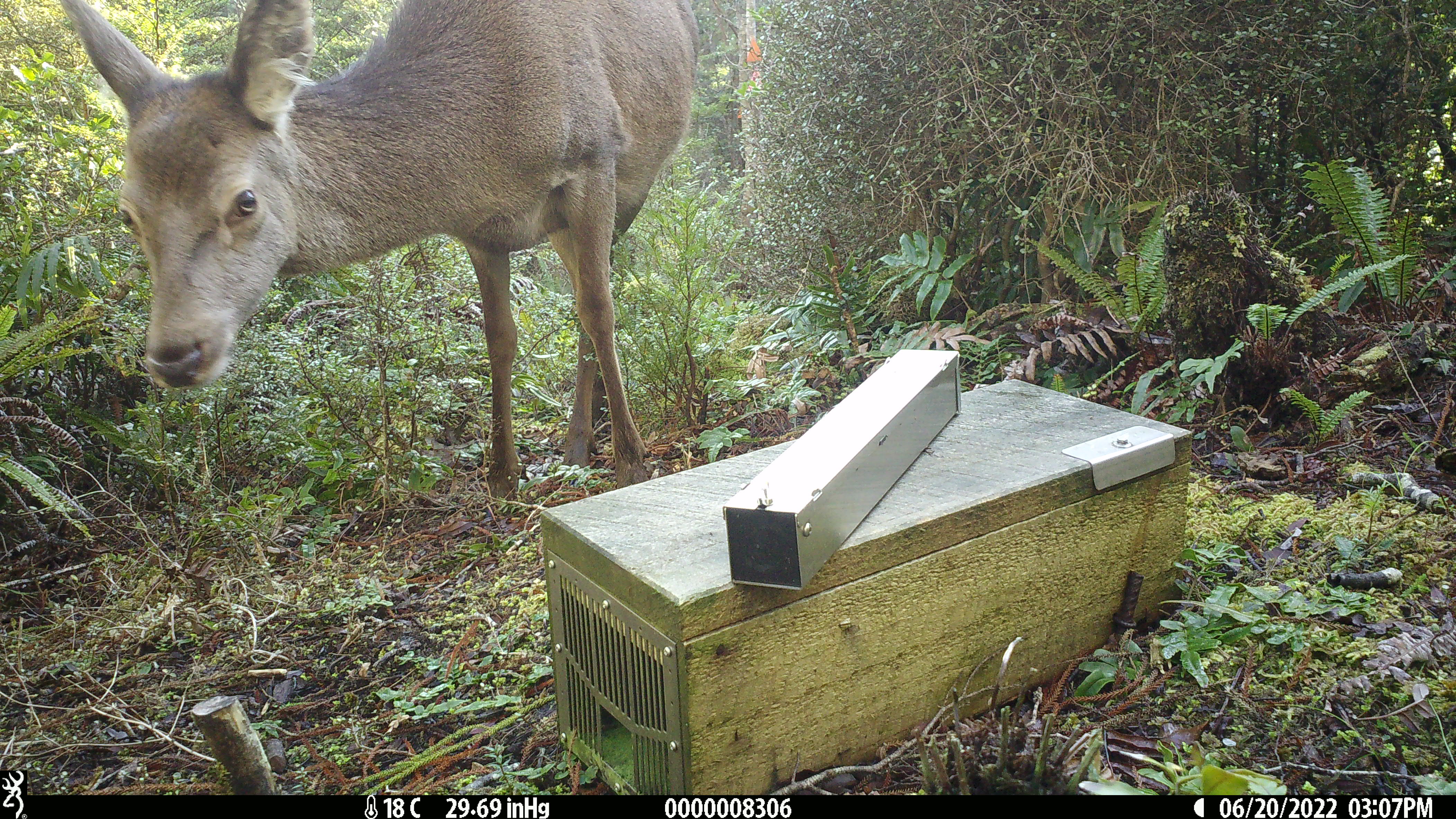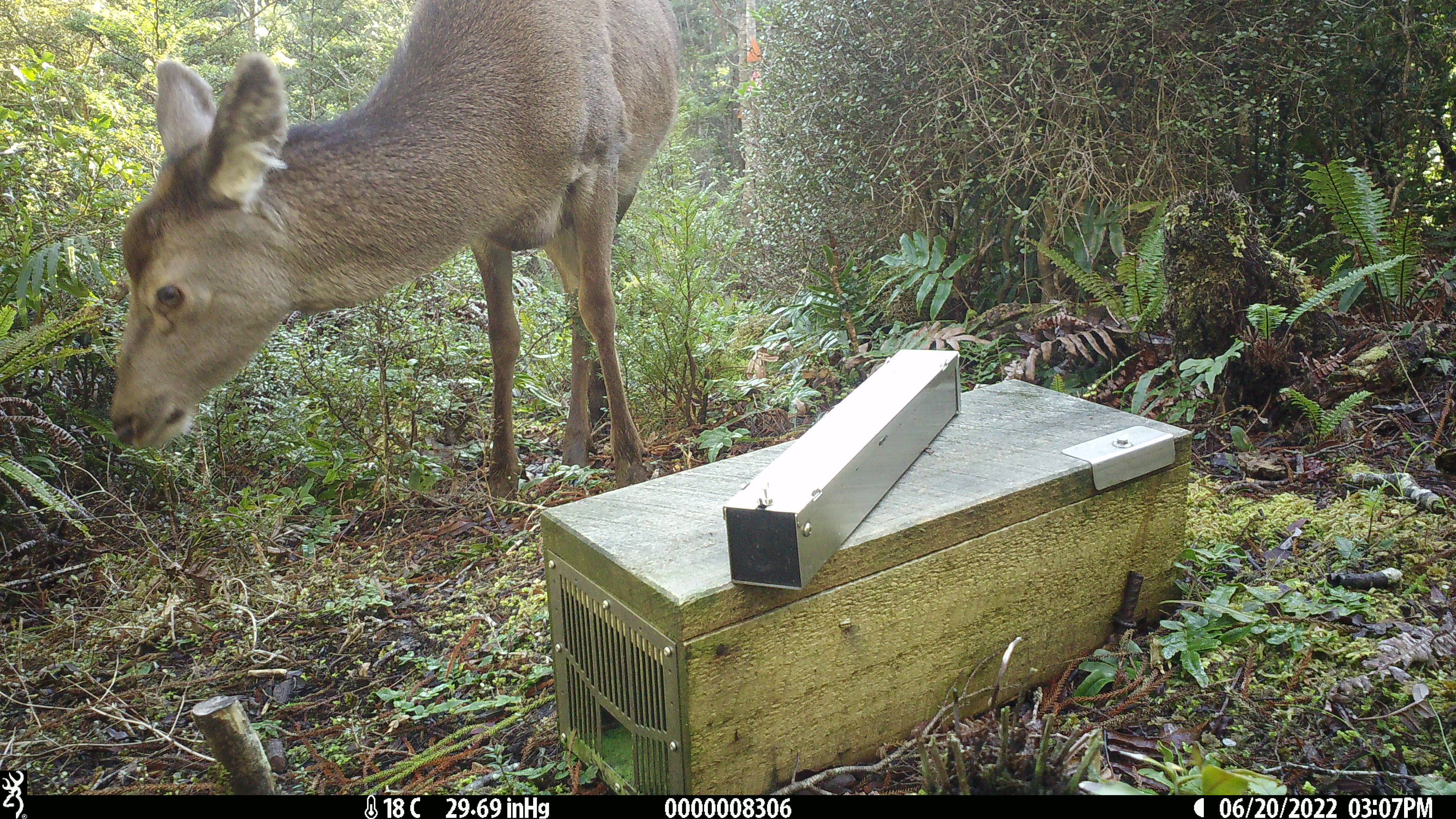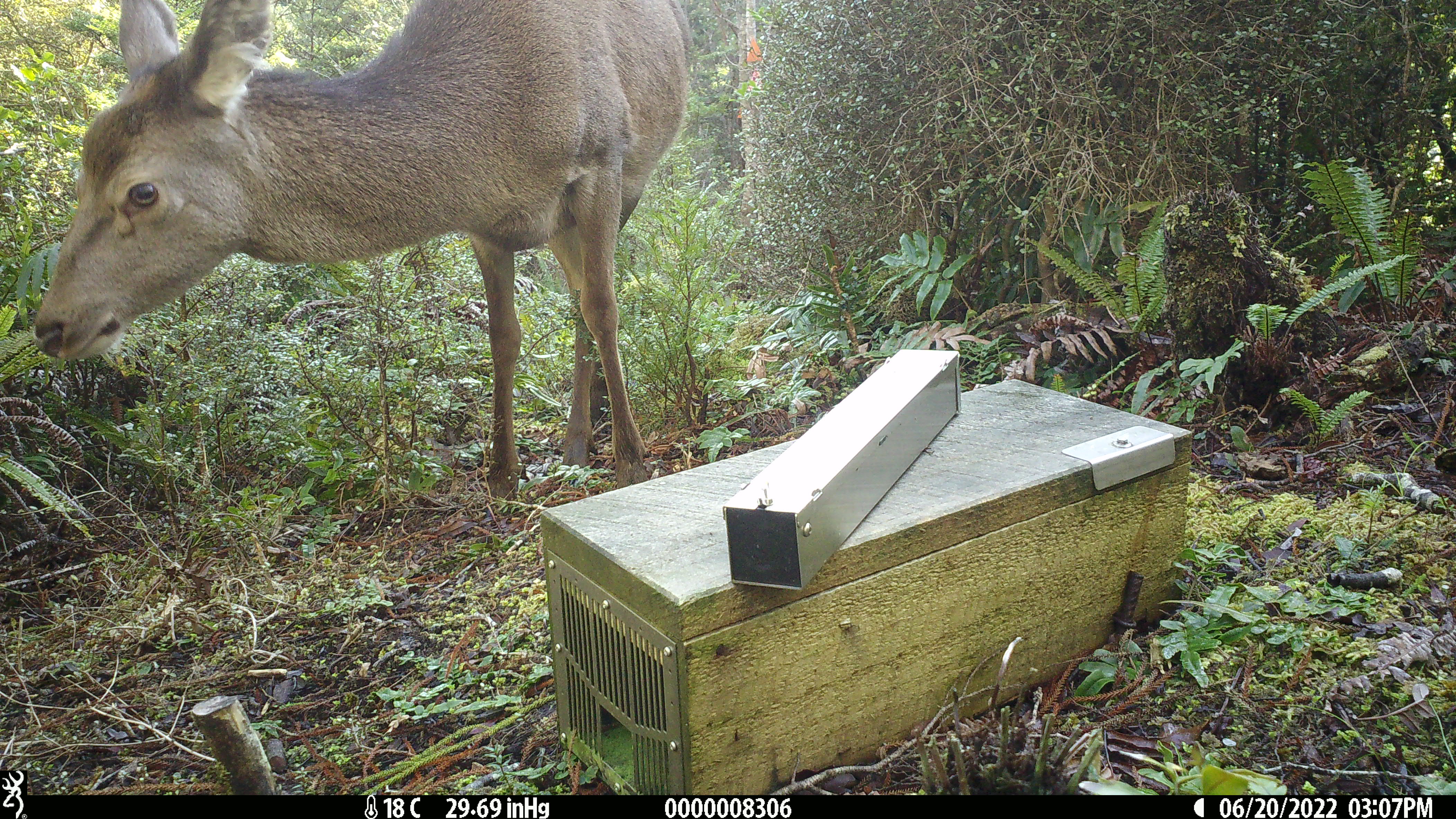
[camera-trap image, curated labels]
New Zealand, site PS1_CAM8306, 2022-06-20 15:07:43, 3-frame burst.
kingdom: Animalia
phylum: Chordata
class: Mammalia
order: Artiodactyla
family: Cervidae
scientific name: Cervidae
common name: deer